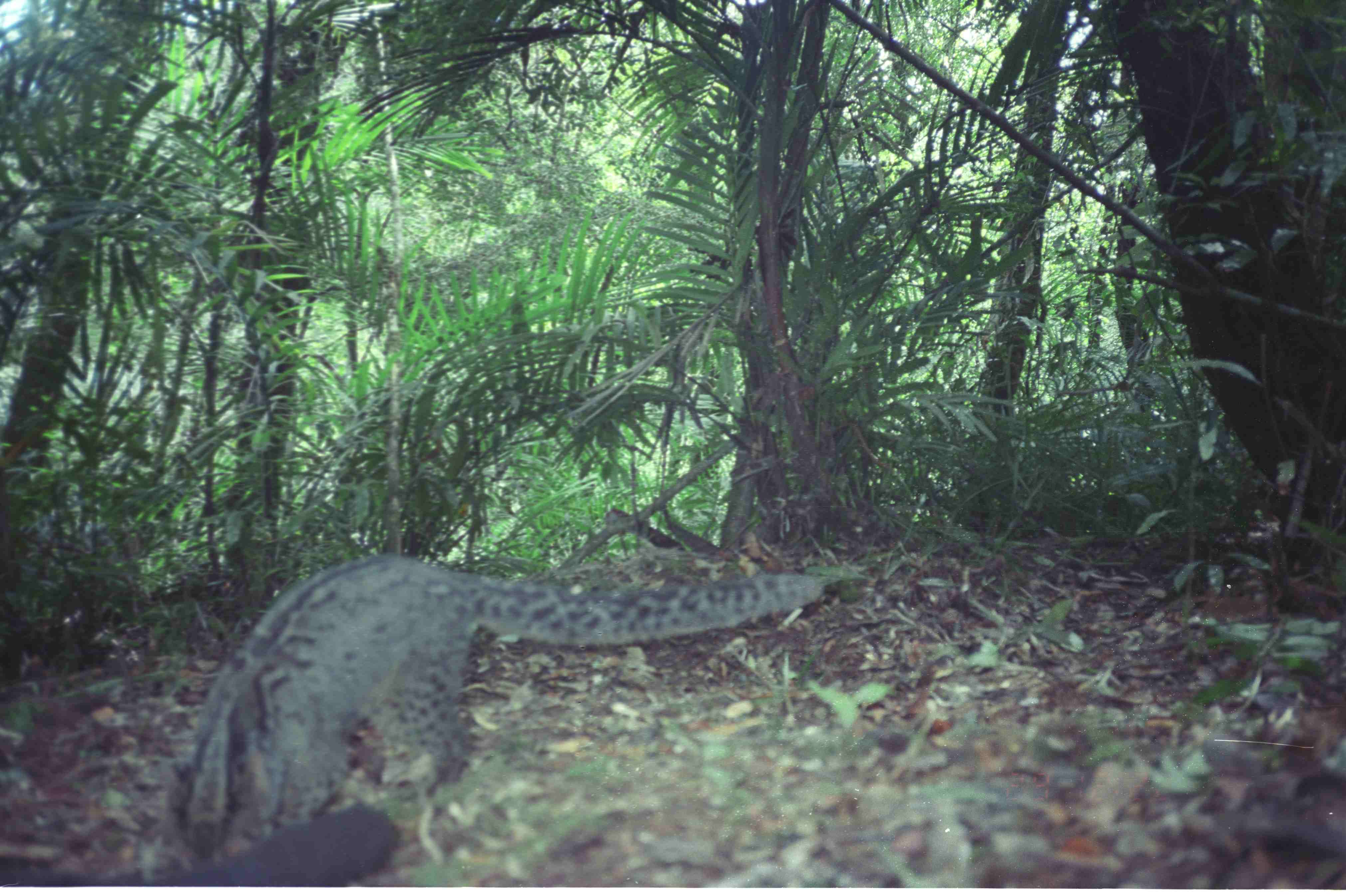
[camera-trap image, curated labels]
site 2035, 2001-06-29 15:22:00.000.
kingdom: Animalia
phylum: Chordata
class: Mammalia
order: Carnivora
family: Felidae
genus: Pardofelis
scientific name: Pardofelis marmorata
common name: marbled cat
Pardofelis marmorata (marbled cat), count 2.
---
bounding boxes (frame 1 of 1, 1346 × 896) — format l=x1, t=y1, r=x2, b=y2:
pardofelis marmorata: l=155, t=553, r=824, b=876